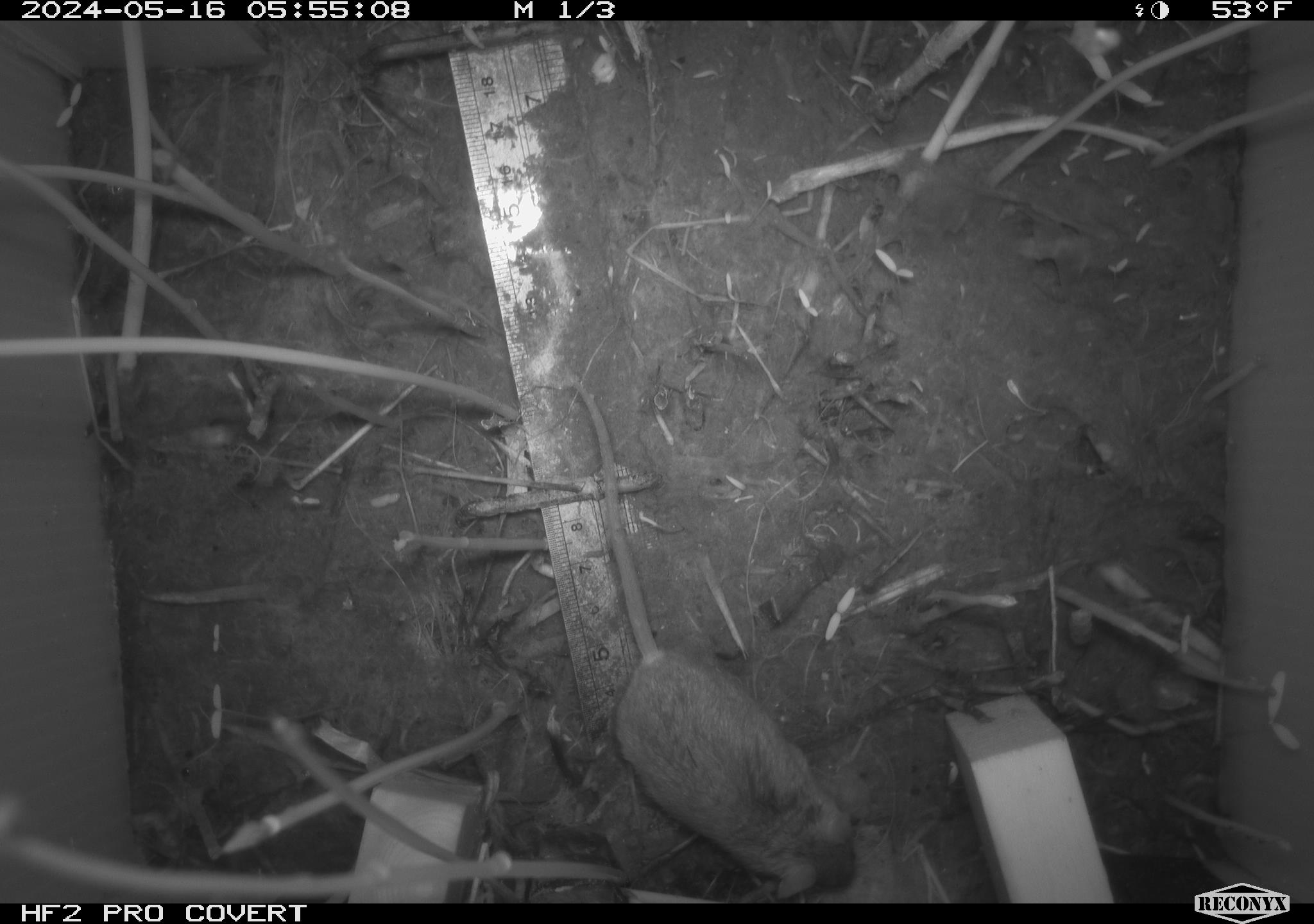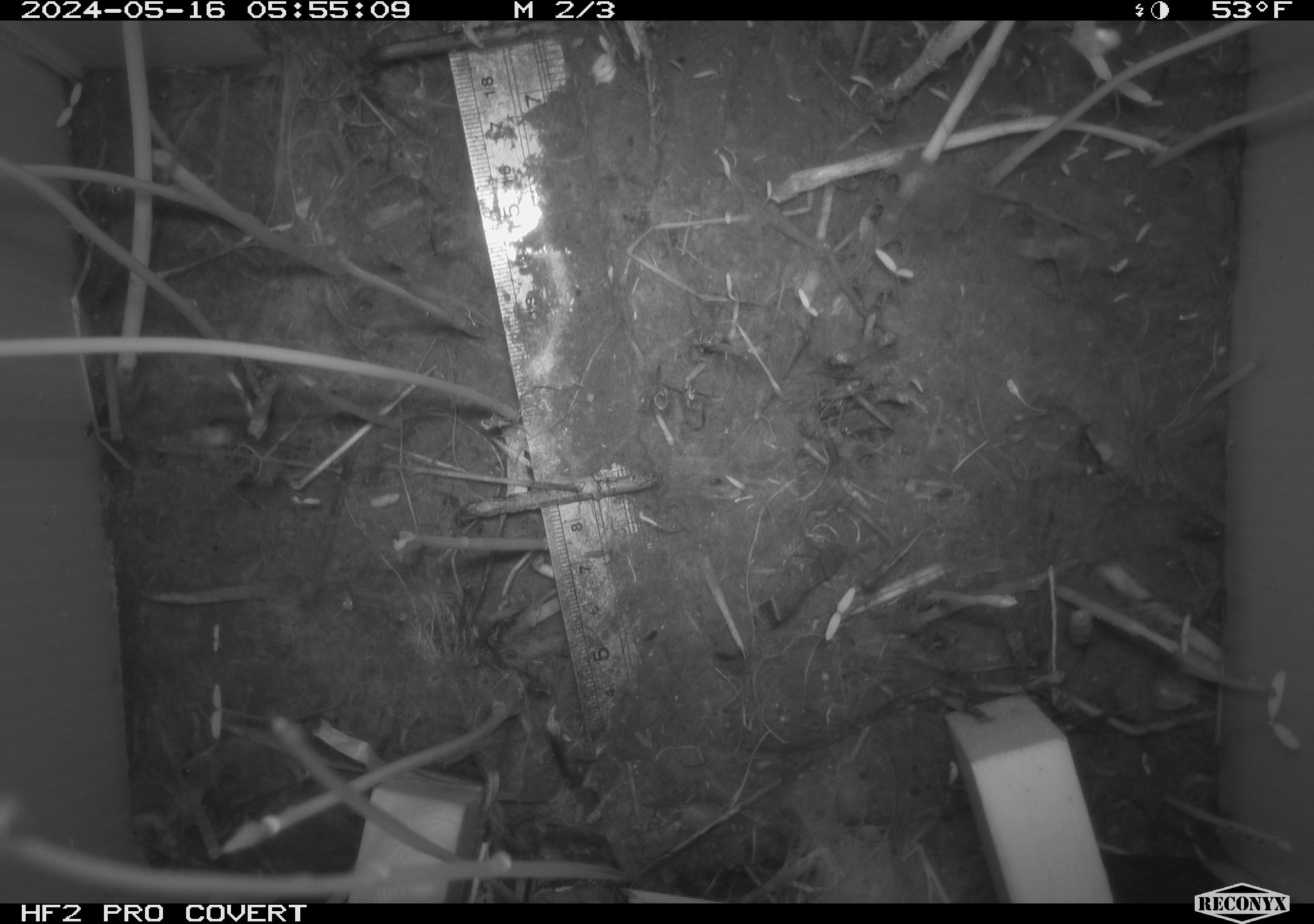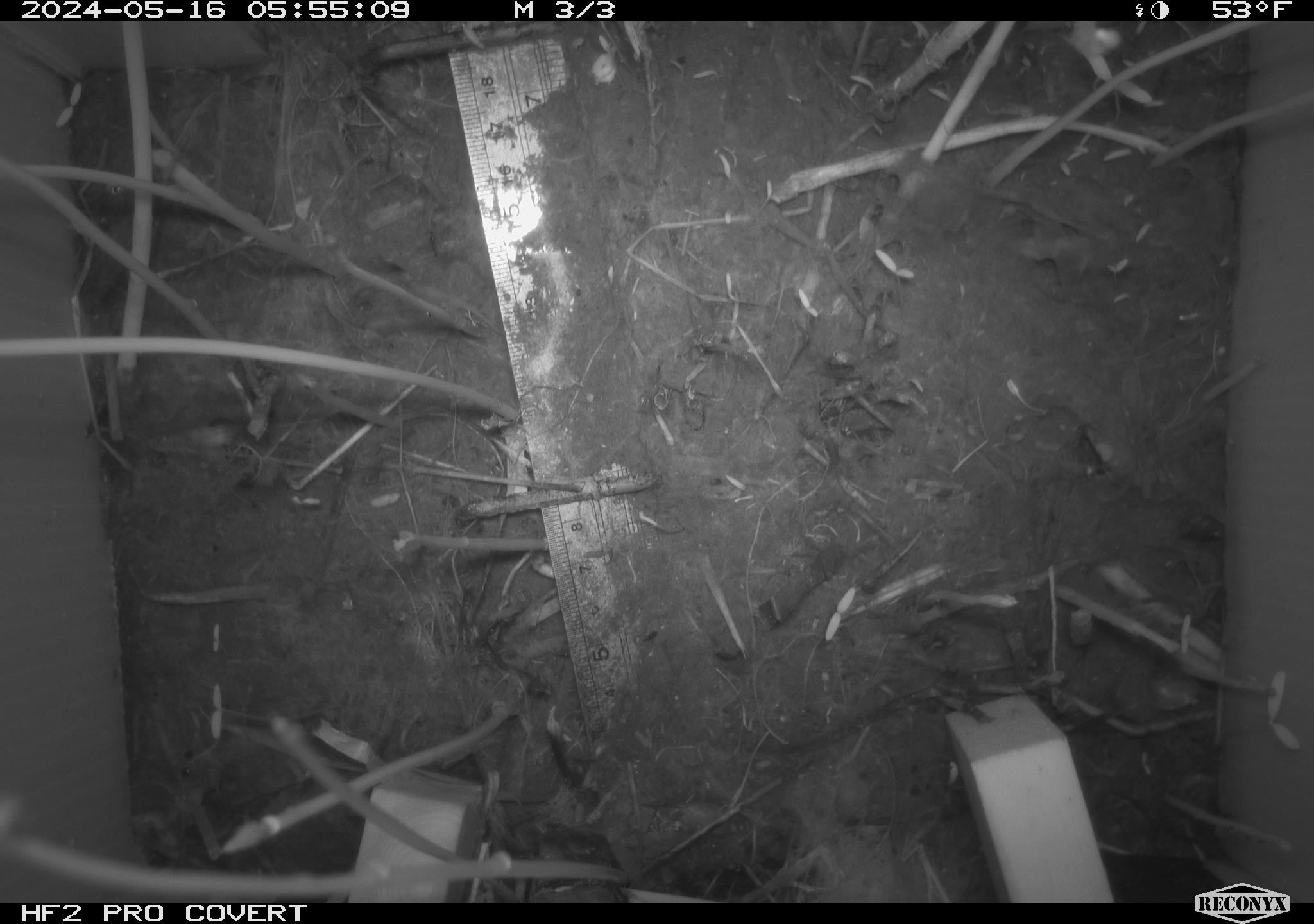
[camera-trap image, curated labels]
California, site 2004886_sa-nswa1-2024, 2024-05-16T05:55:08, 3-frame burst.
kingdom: Animalia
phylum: Chordata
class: Mammalia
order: Rodentia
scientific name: Rodentia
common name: mouse species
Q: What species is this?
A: Mouse species (Rodentia).